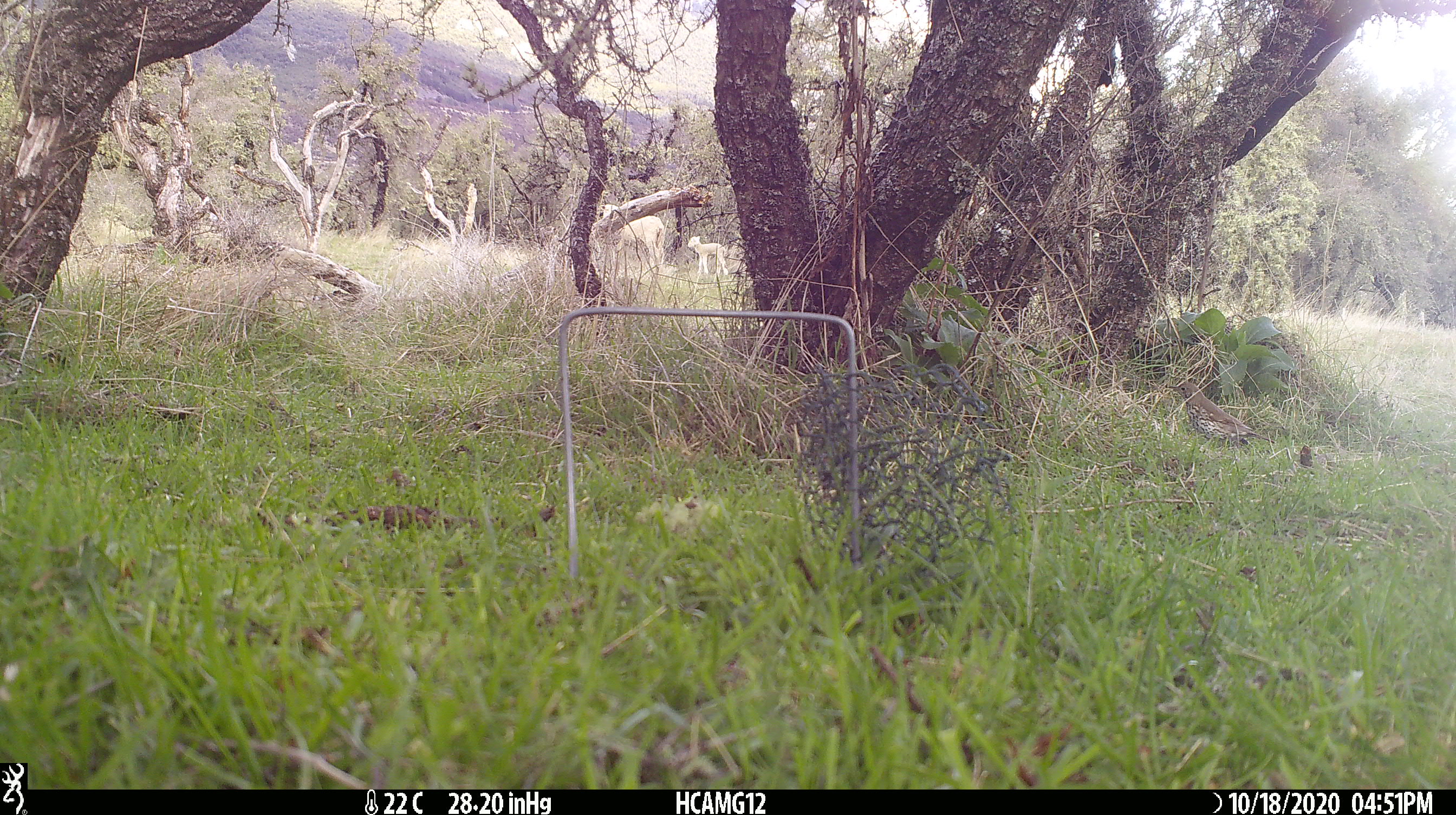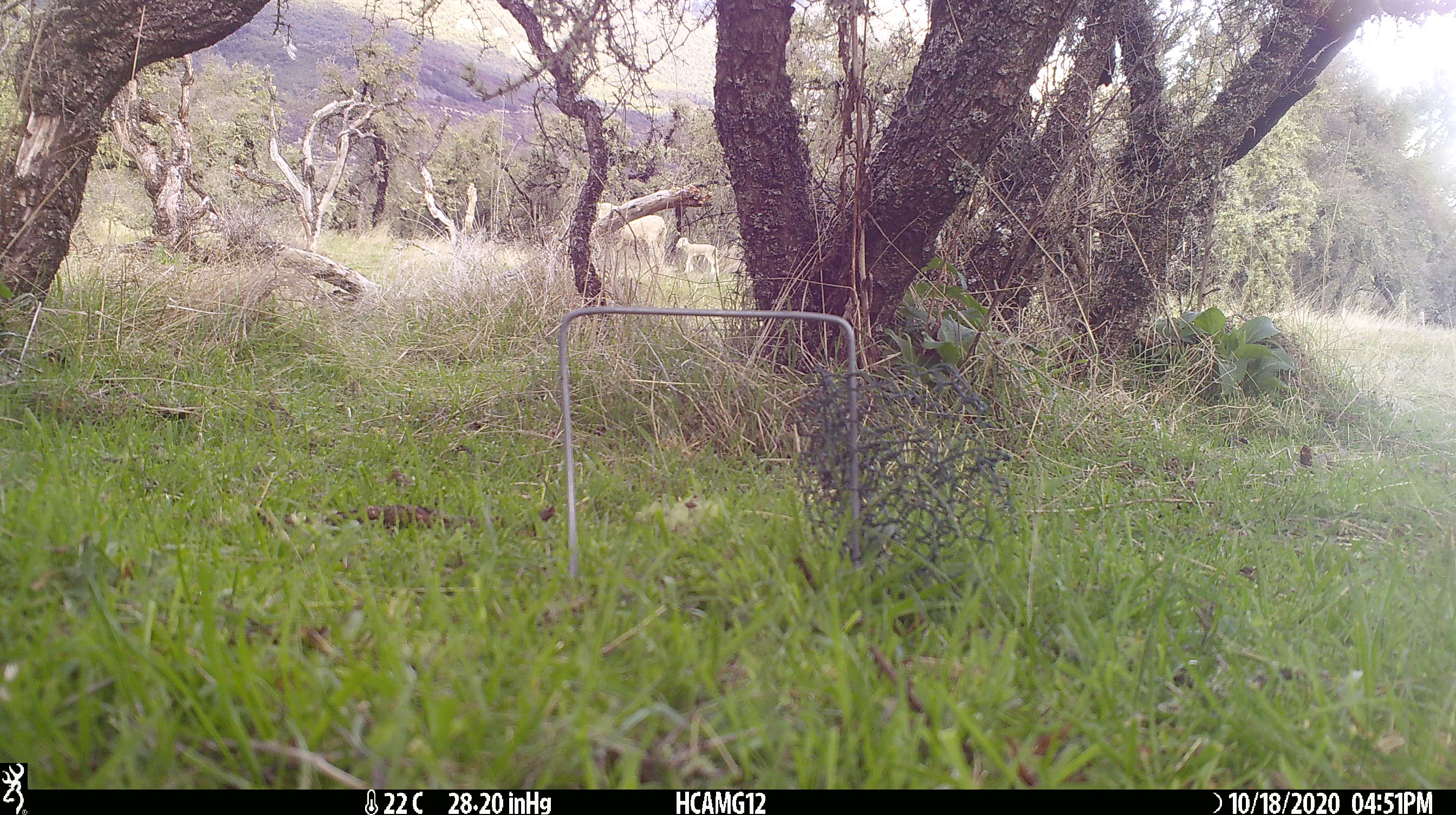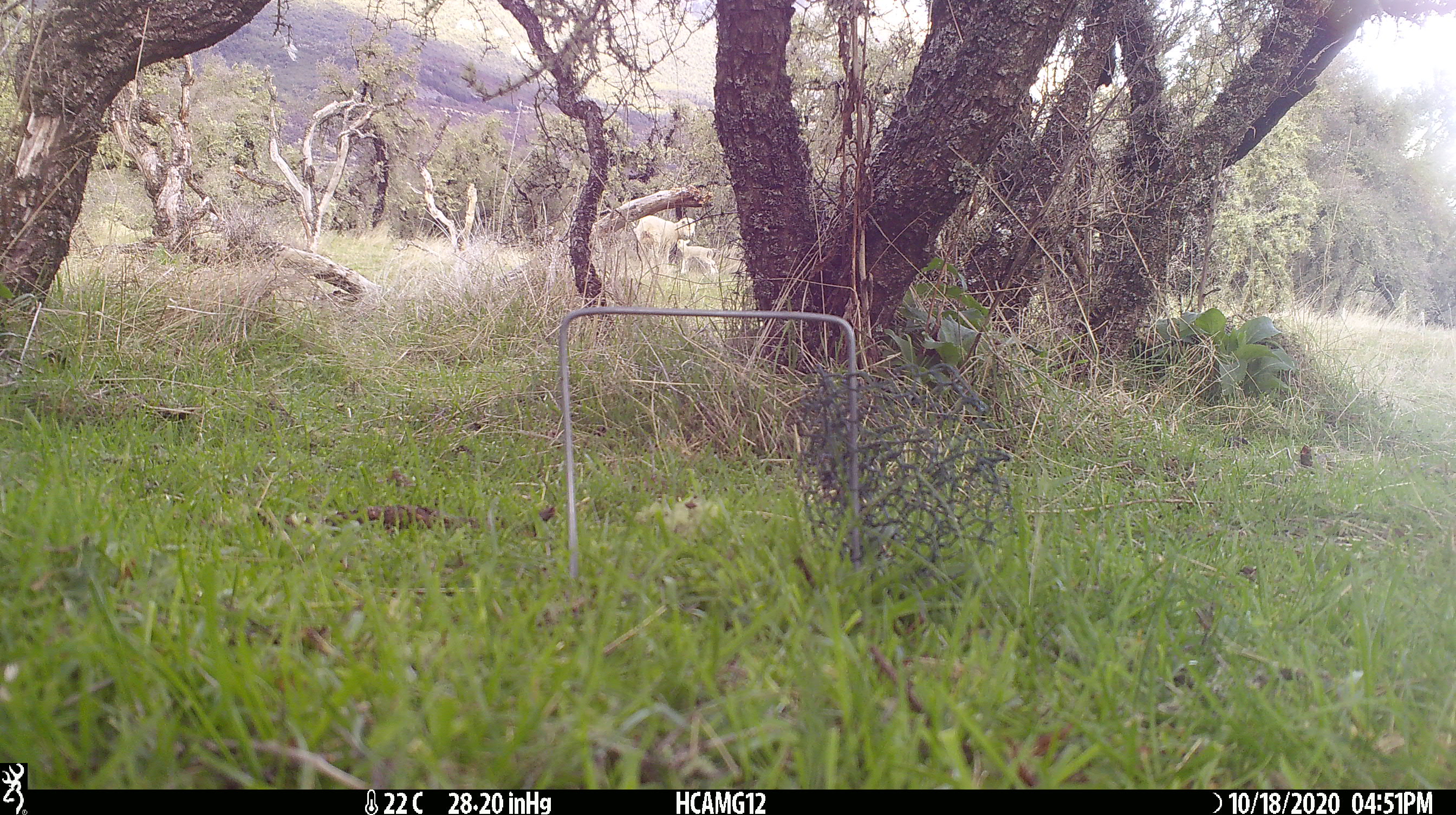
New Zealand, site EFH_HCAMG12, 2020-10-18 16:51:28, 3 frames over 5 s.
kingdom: Animalia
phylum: Chordata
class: Mammalia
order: Artiodactyla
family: Bovidae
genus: Ovis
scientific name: Ovis aries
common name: domestic sheep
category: sheep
Sheep (domestic sheep) (Ovis aries).